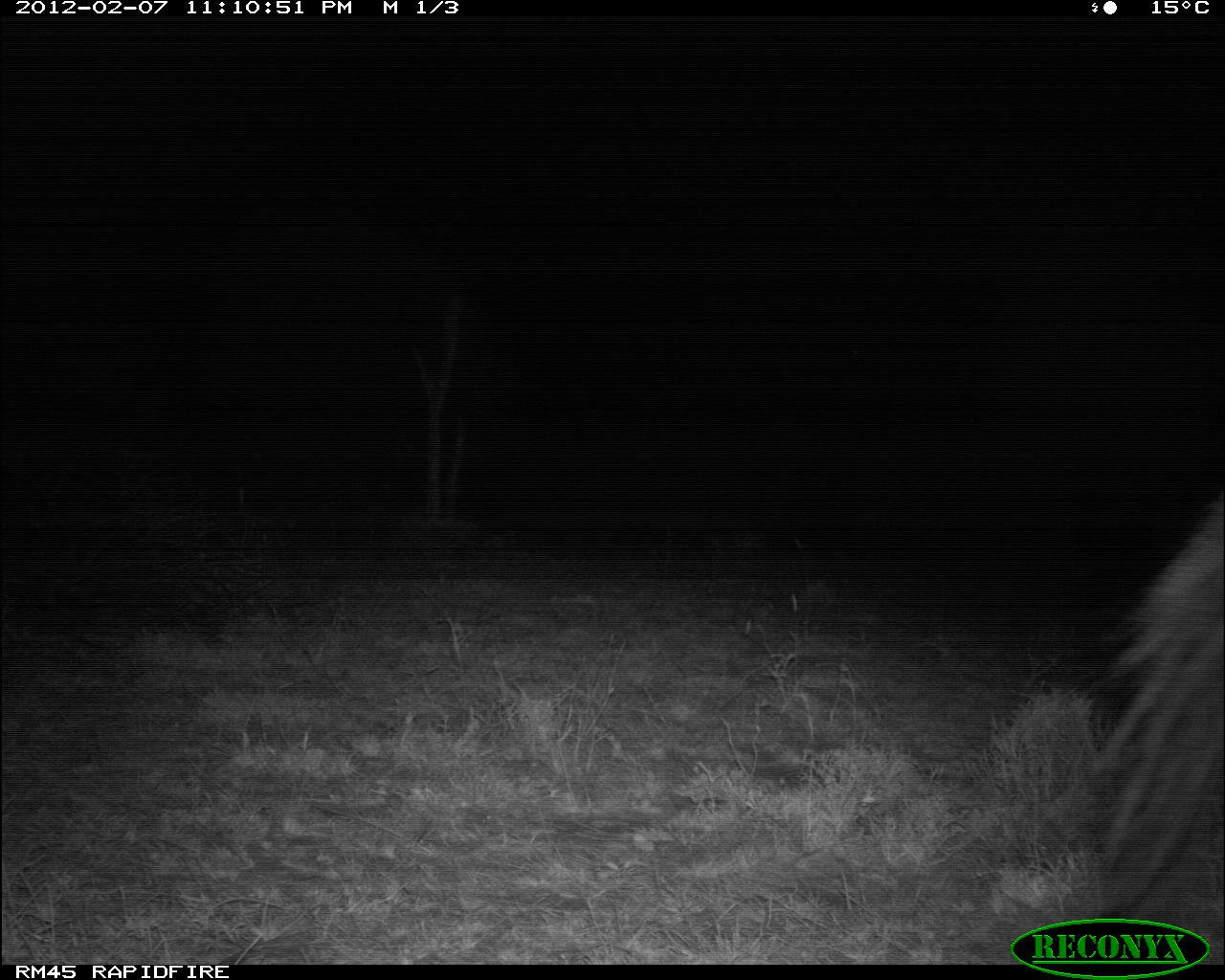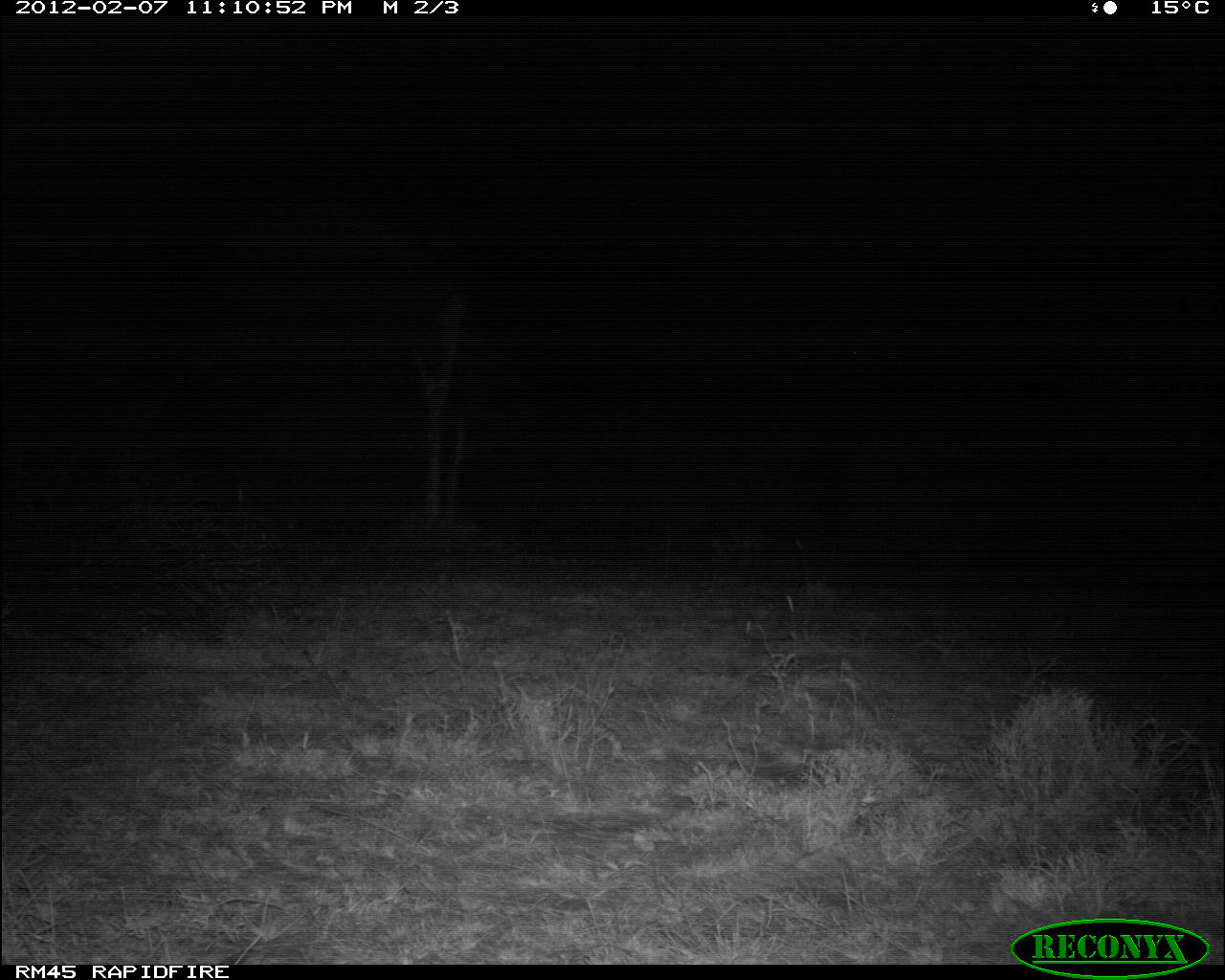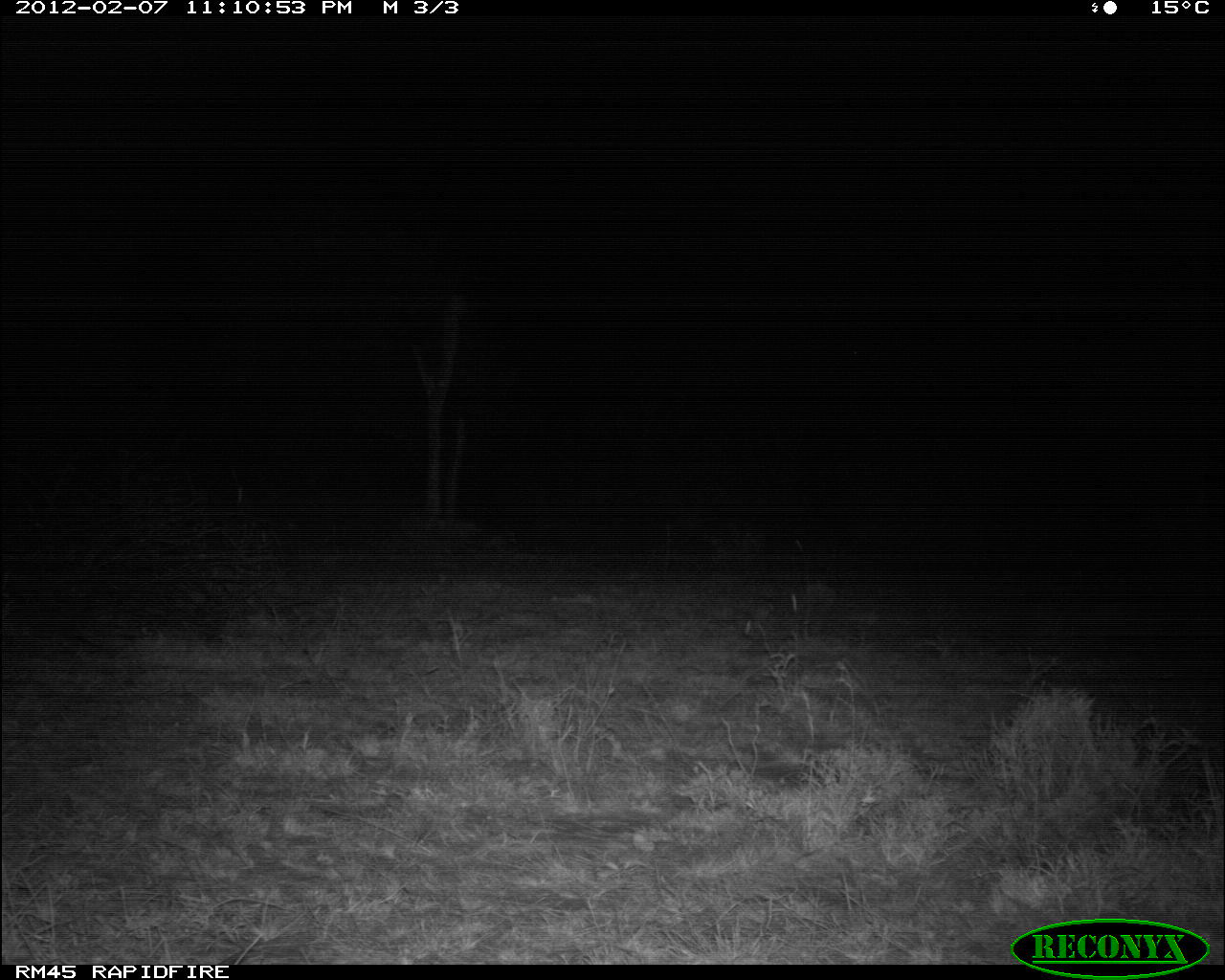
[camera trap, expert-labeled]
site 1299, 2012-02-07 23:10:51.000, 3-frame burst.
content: unidentified animal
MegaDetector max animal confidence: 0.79